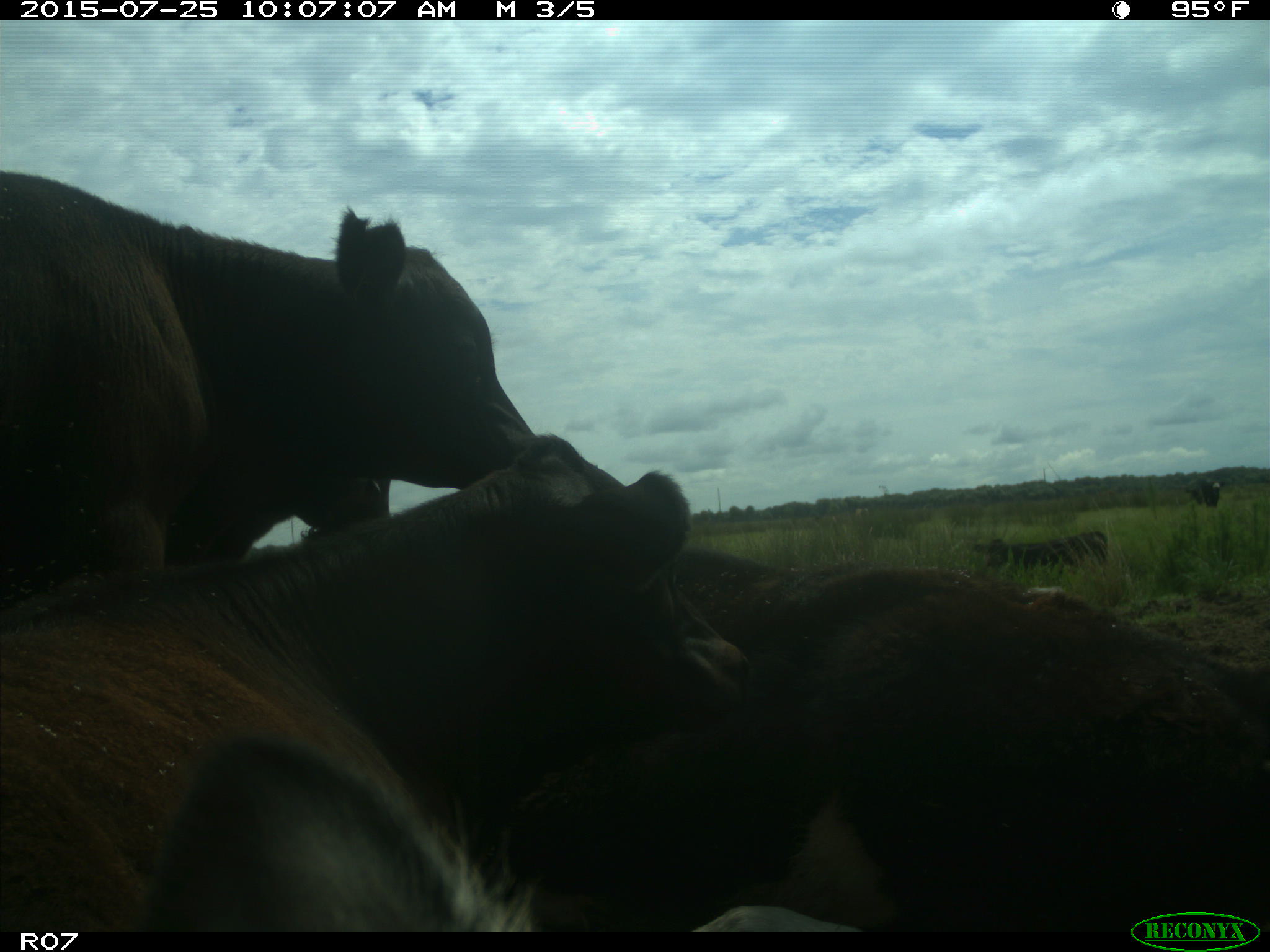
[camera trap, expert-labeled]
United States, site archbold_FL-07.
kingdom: Animalia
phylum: Chordata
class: Mammalia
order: Artiodactyla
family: Bovidae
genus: Bos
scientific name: Bos taurus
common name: domestic cow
Bos taurus (domestic cow).